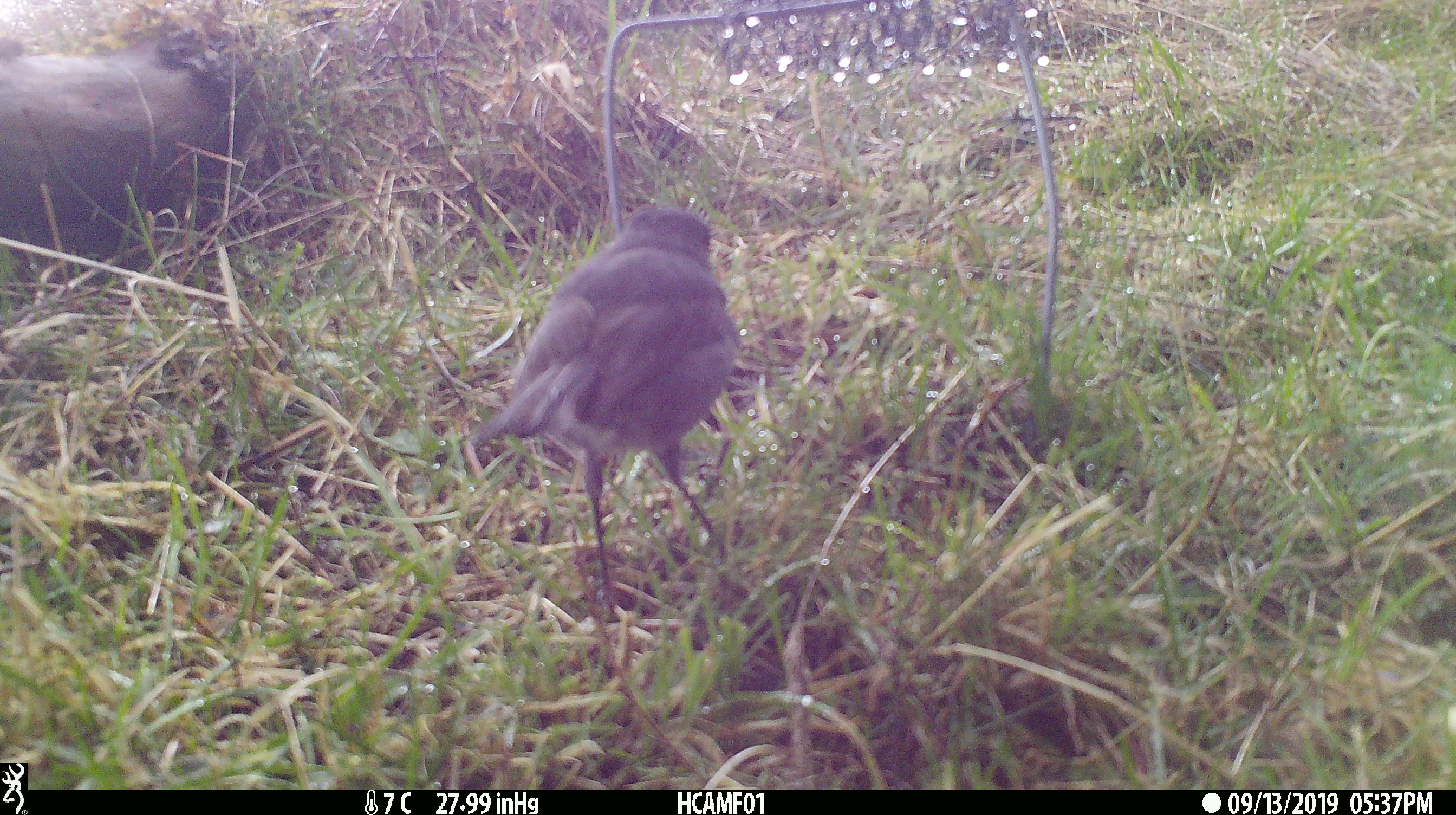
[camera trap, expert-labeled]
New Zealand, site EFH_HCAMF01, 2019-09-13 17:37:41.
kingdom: Animalia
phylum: Chordata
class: Aves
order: Passeriformes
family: Petroicidae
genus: Petroica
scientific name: Petroica australis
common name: new zealand robin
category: robin